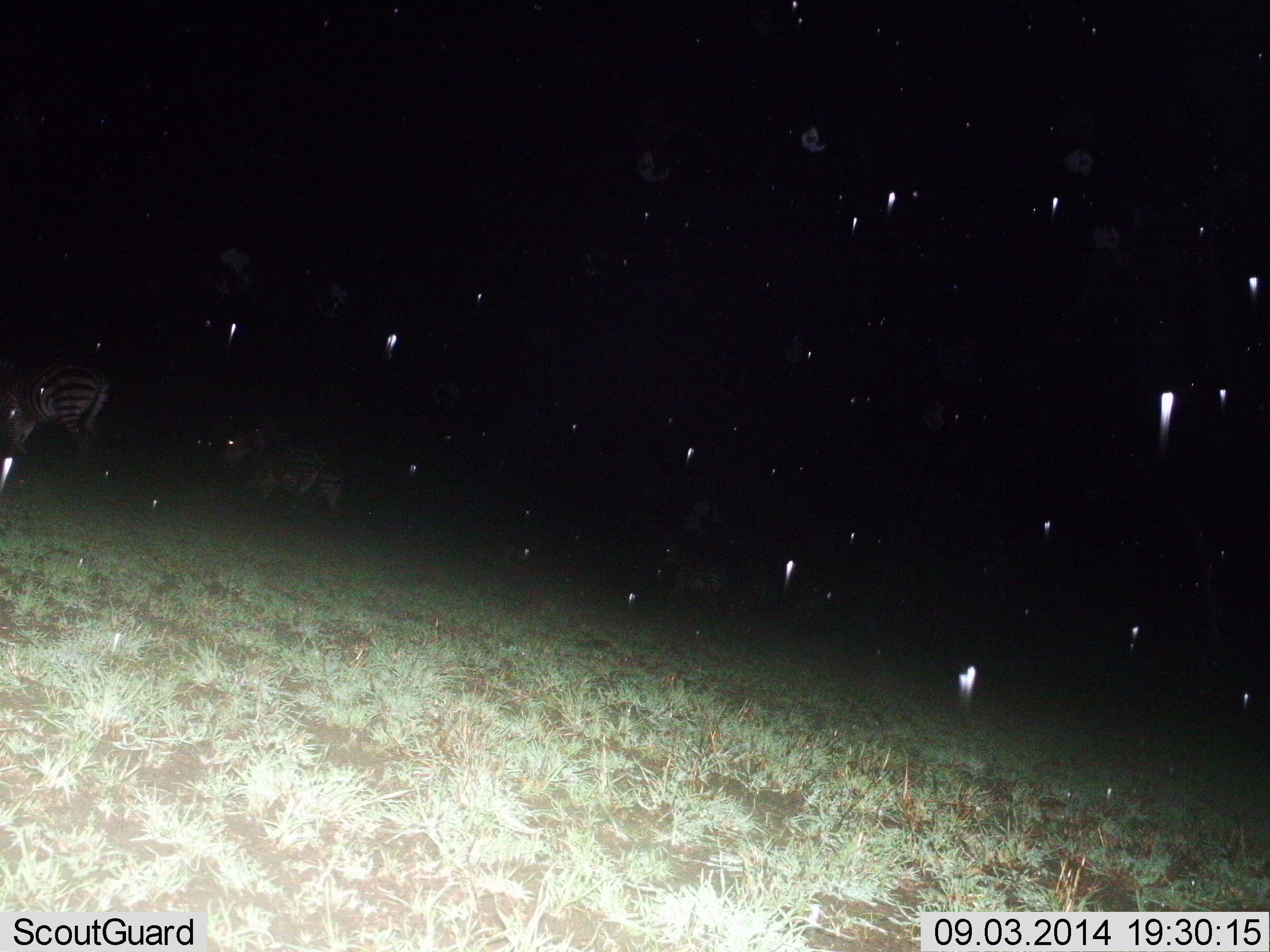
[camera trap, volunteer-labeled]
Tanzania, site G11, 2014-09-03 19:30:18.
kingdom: Animalia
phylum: Chordata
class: Mammalia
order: Perissodactyla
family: Equidae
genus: Equus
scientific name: Equus quagga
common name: plains zebra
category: zebra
Zebra (plains zebra) (Equus quagga), count 3. Behavior (volunteer vote fractions): standing 45%, resting 9%, moving 45%, interacting 0%. Young present (vote fraction): 0%. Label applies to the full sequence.